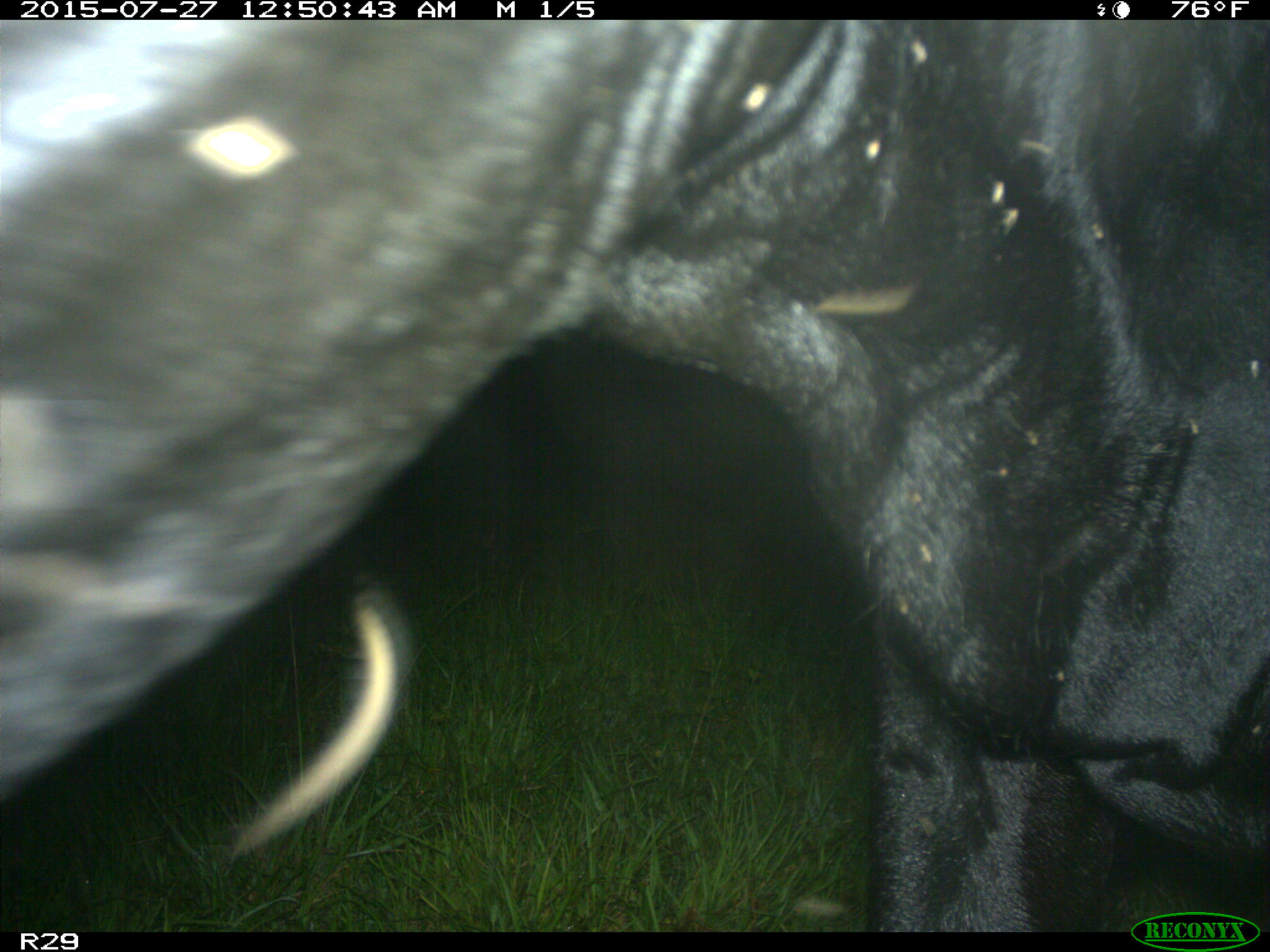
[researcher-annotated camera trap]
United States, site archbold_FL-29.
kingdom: Animalia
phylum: Chordata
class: Mammalia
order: Artiodactyla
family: Bovidae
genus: Bos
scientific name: Bos taurus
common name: domestic cow